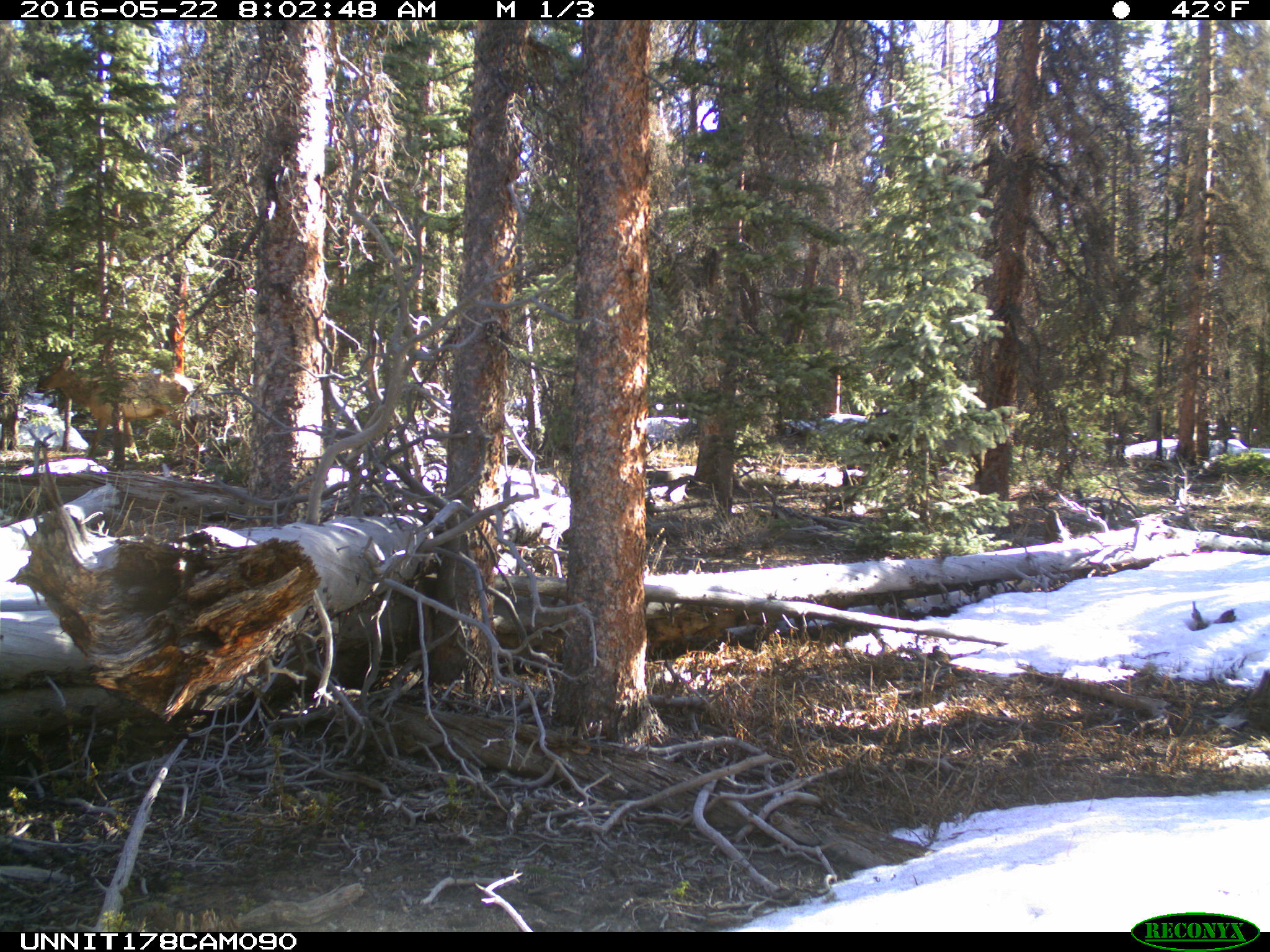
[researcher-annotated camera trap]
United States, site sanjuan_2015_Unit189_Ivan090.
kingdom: Animalia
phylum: Chordata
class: Mammalia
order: Artiodactyla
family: Cervidae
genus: Cervus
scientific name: Cervus elaphus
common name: red deer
Cervus elaphus (red deer).